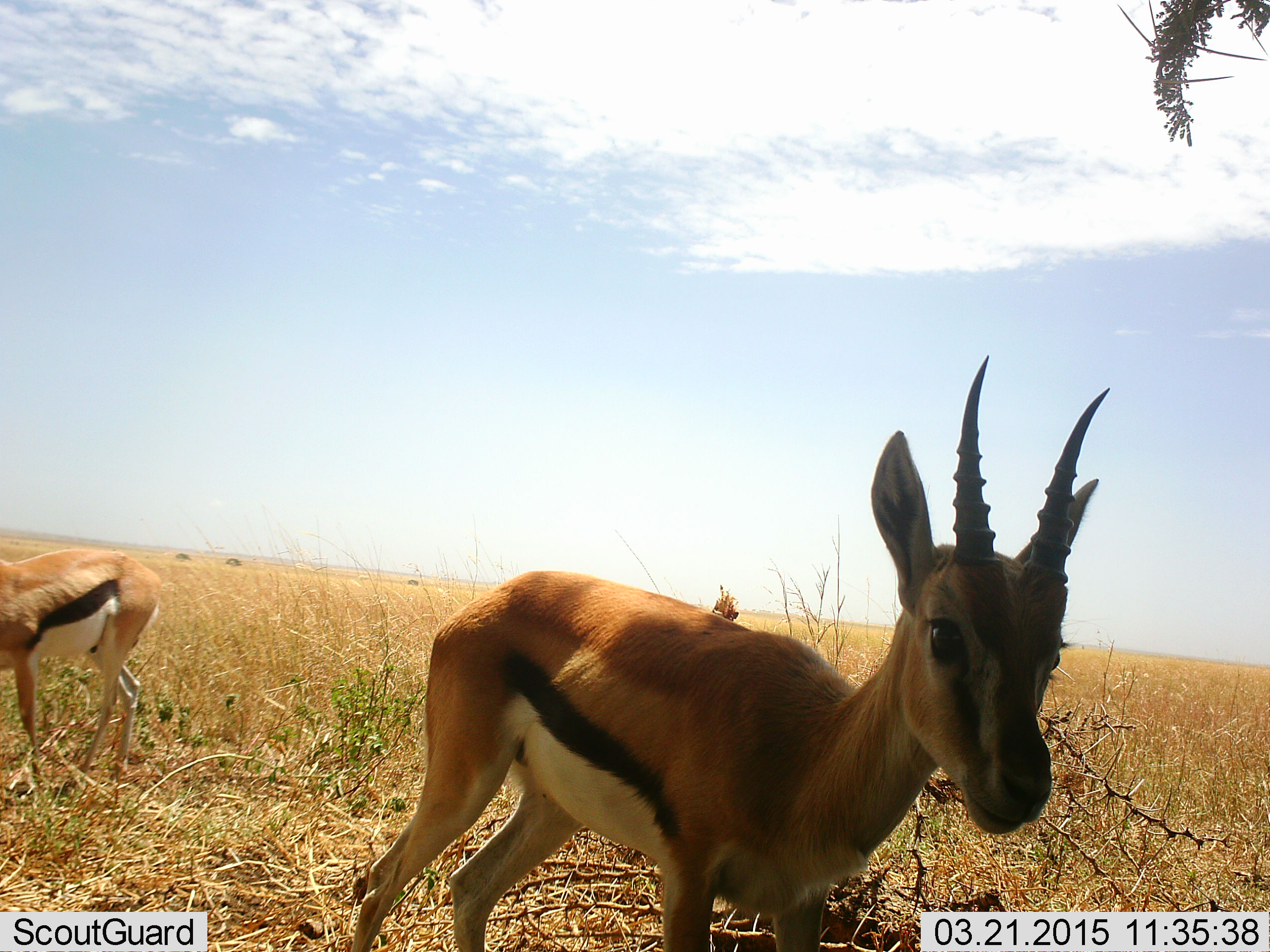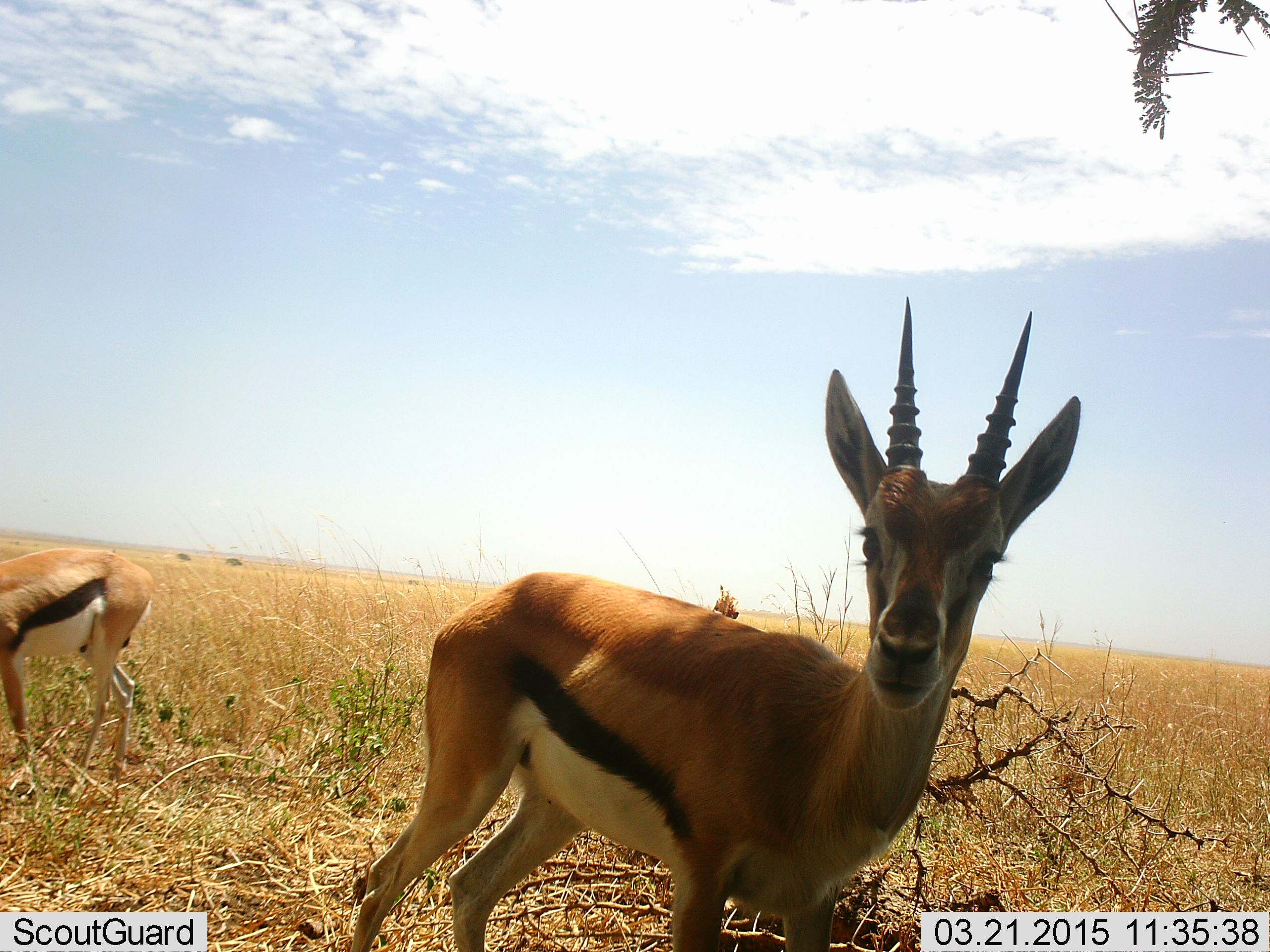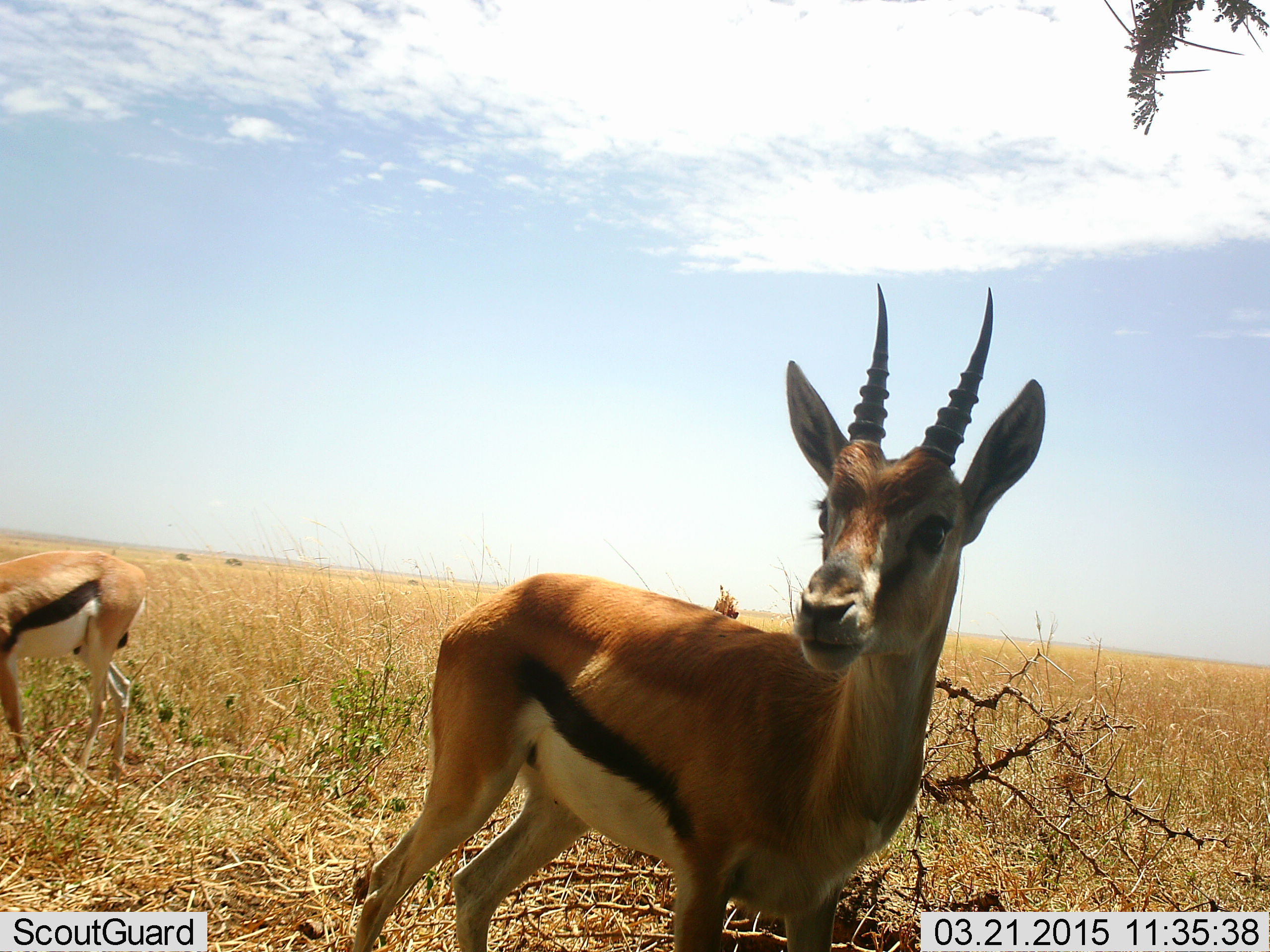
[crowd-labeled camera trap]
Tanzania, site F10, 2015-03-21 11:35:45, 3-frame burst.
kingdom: Animalia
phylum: Chordata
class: Mammalia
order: Artiodactyla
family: Bovidae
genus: Eudorcas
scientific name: Eudorcas thomsonii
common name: thomson's gazelle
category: gazellethomsons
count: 2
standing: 100%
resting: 0%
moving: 20%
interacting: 0%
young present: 0%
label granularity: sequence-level